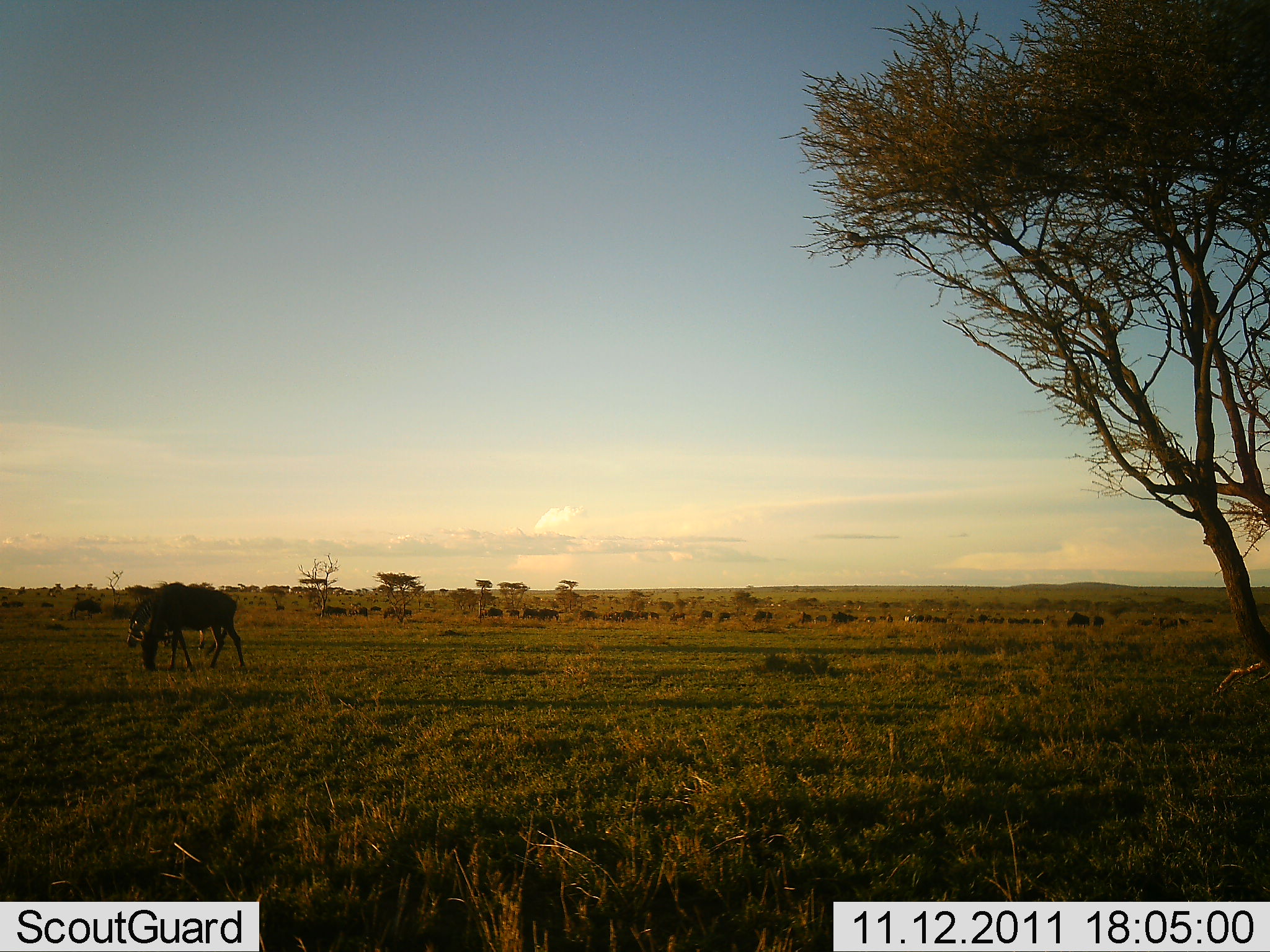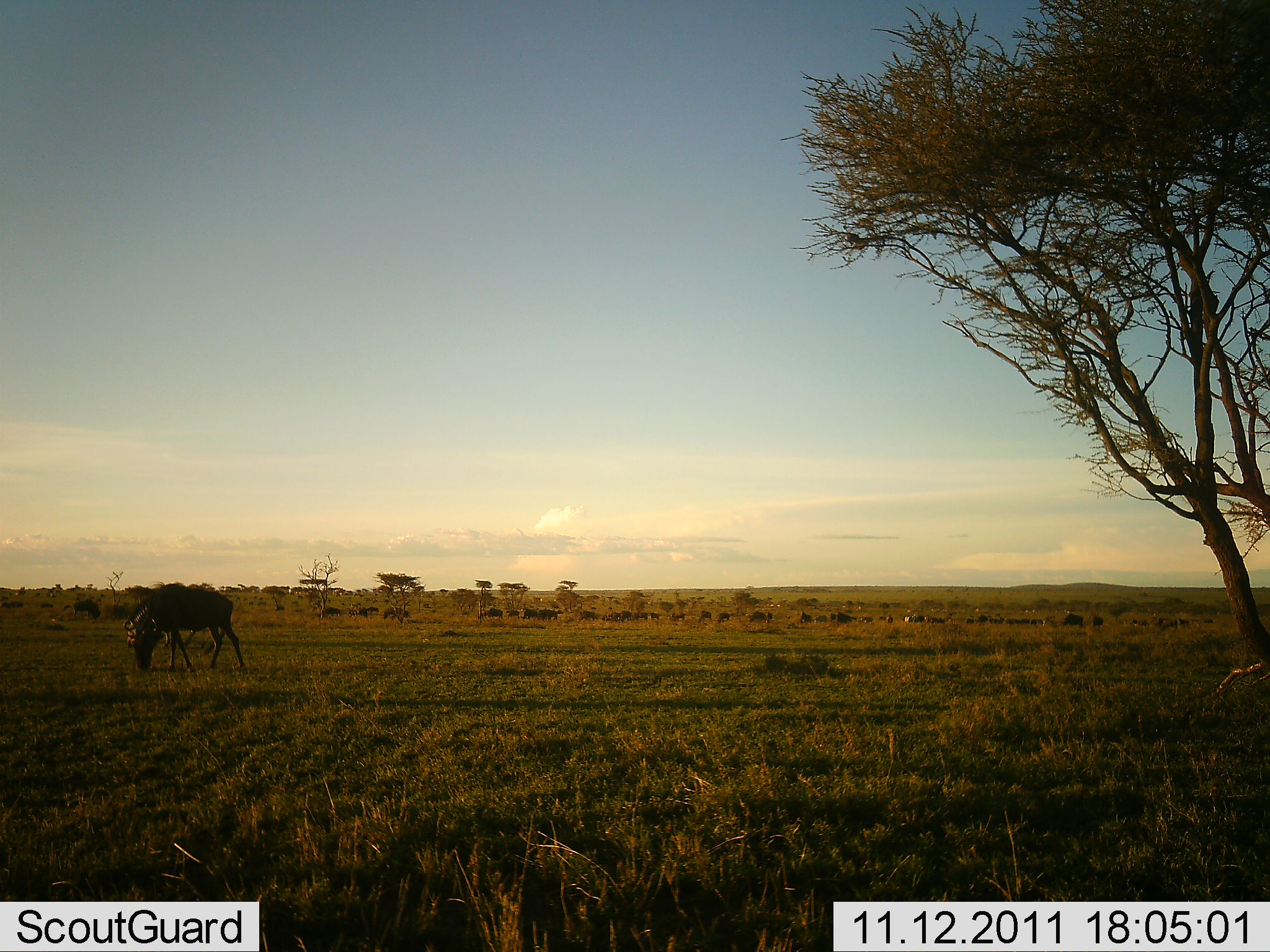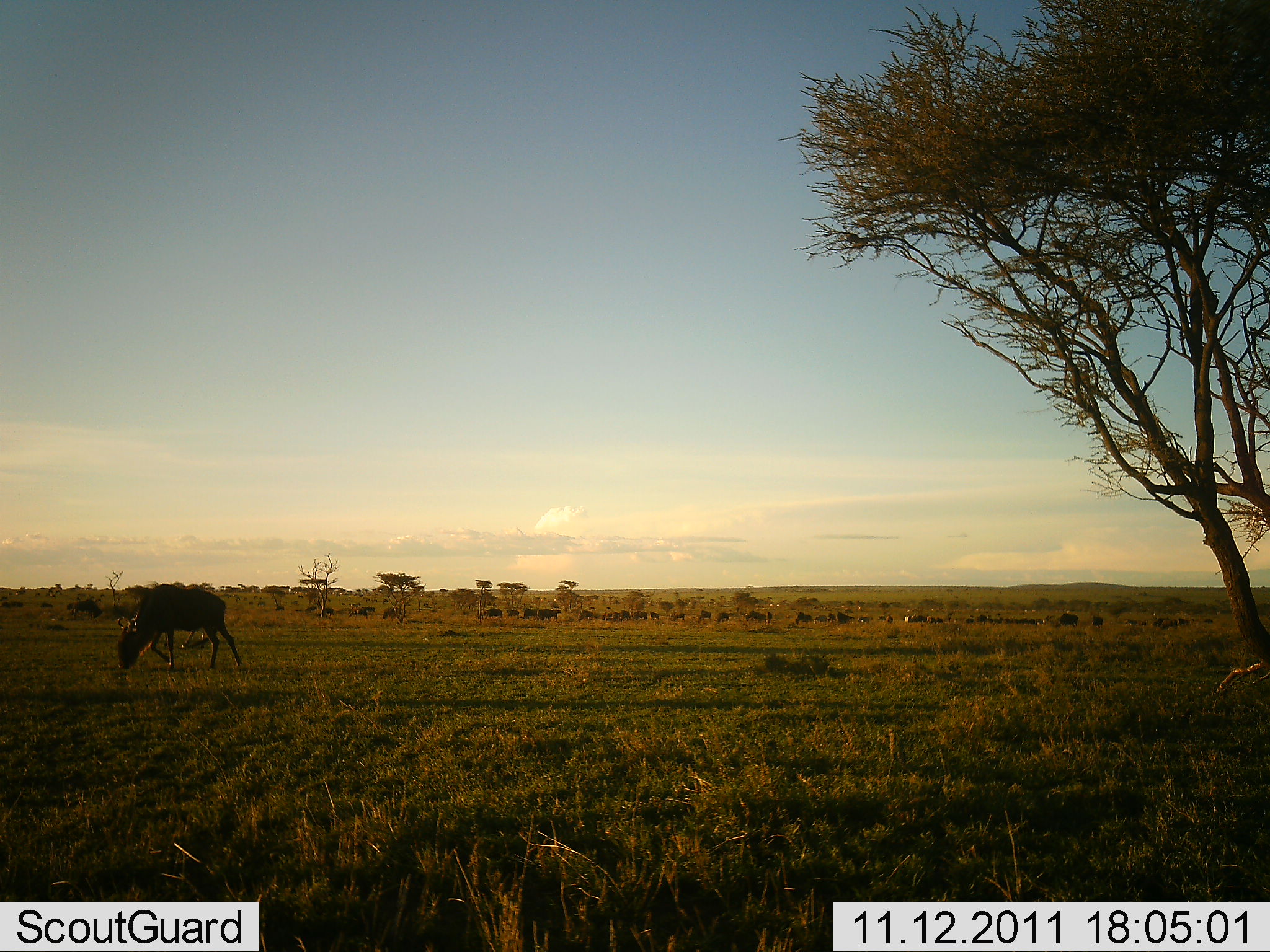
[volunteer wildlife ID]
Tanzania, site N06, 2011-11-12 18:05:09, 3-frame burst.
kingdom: Animalia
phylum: Chordata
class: Mammalia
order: Artiodactyla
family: Bovidae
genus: Connochaetes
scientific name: Connochaetes taurinus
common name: blue wildebeest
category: wildebeest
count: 11-50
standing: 62%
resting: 0%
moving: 46%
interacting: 0%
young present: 0%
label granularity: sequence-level